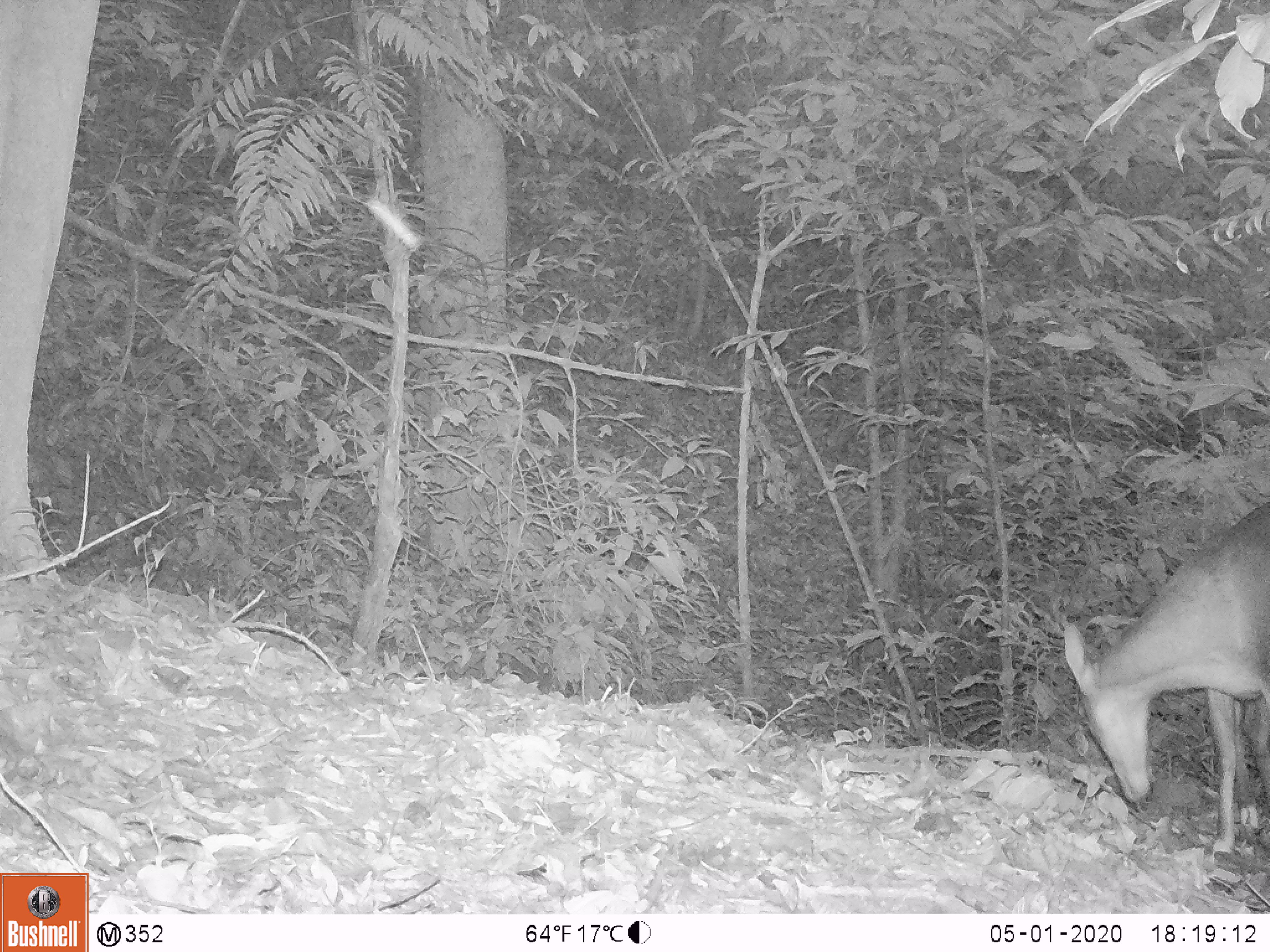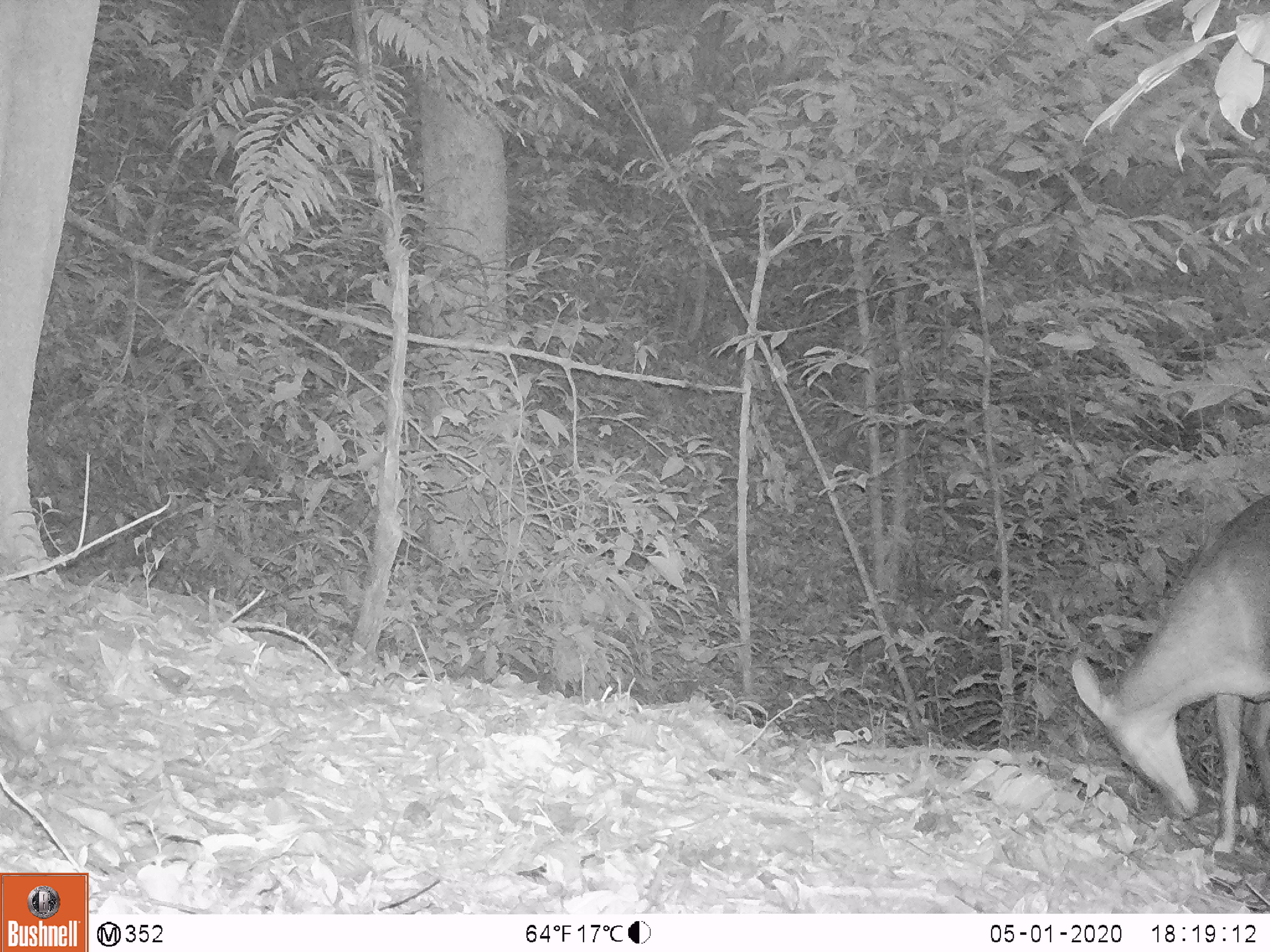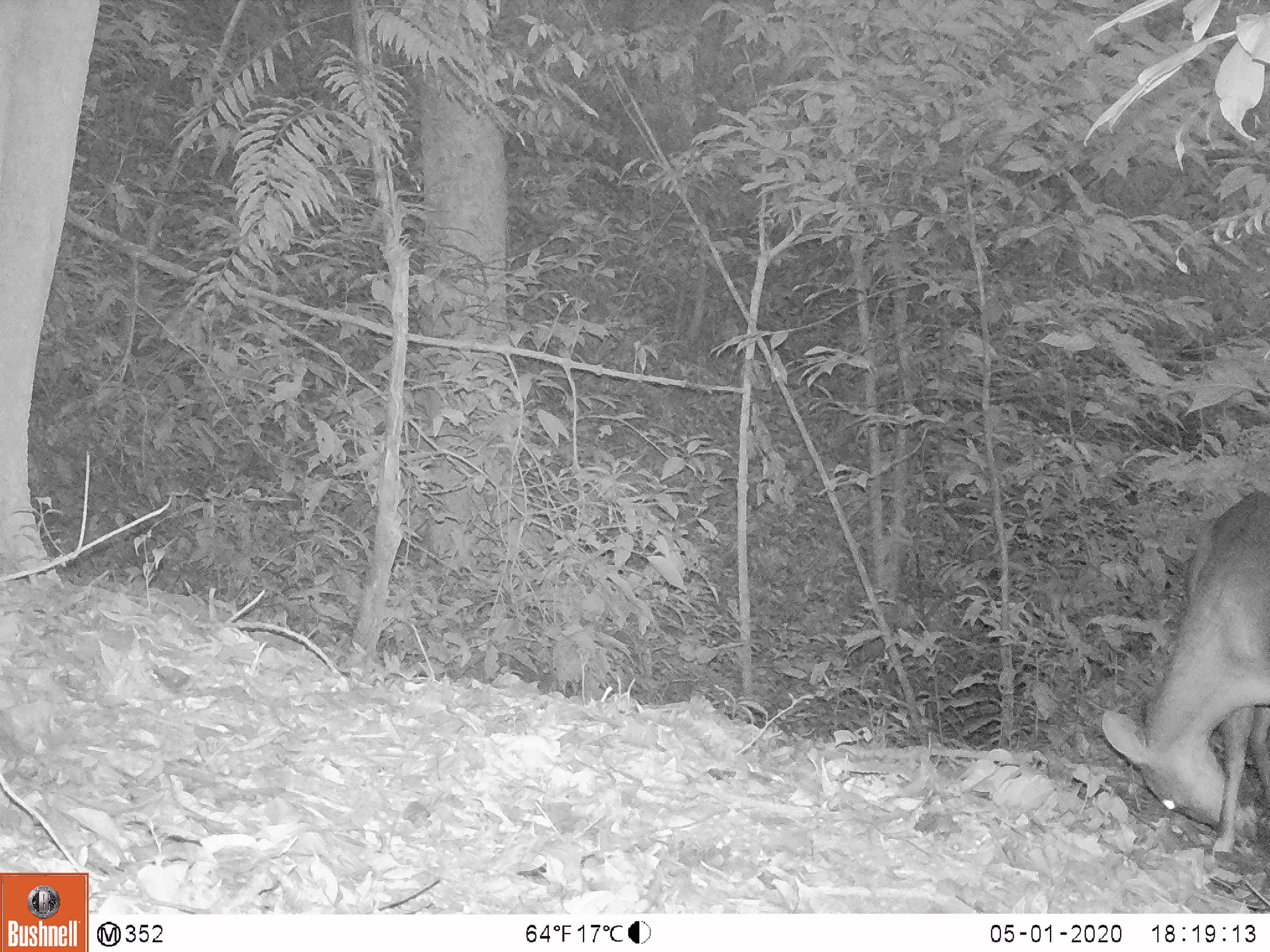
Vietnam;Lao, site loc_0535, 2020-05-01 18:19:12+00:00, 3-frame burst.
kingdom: Animalia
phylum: Chordata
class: Mammalia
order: Artiodactyla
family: Cervidae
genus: Muntiacus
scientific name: Muntiacus vuquangensis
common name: large-antlered muntjac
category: large antlered muntjac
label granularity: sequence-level